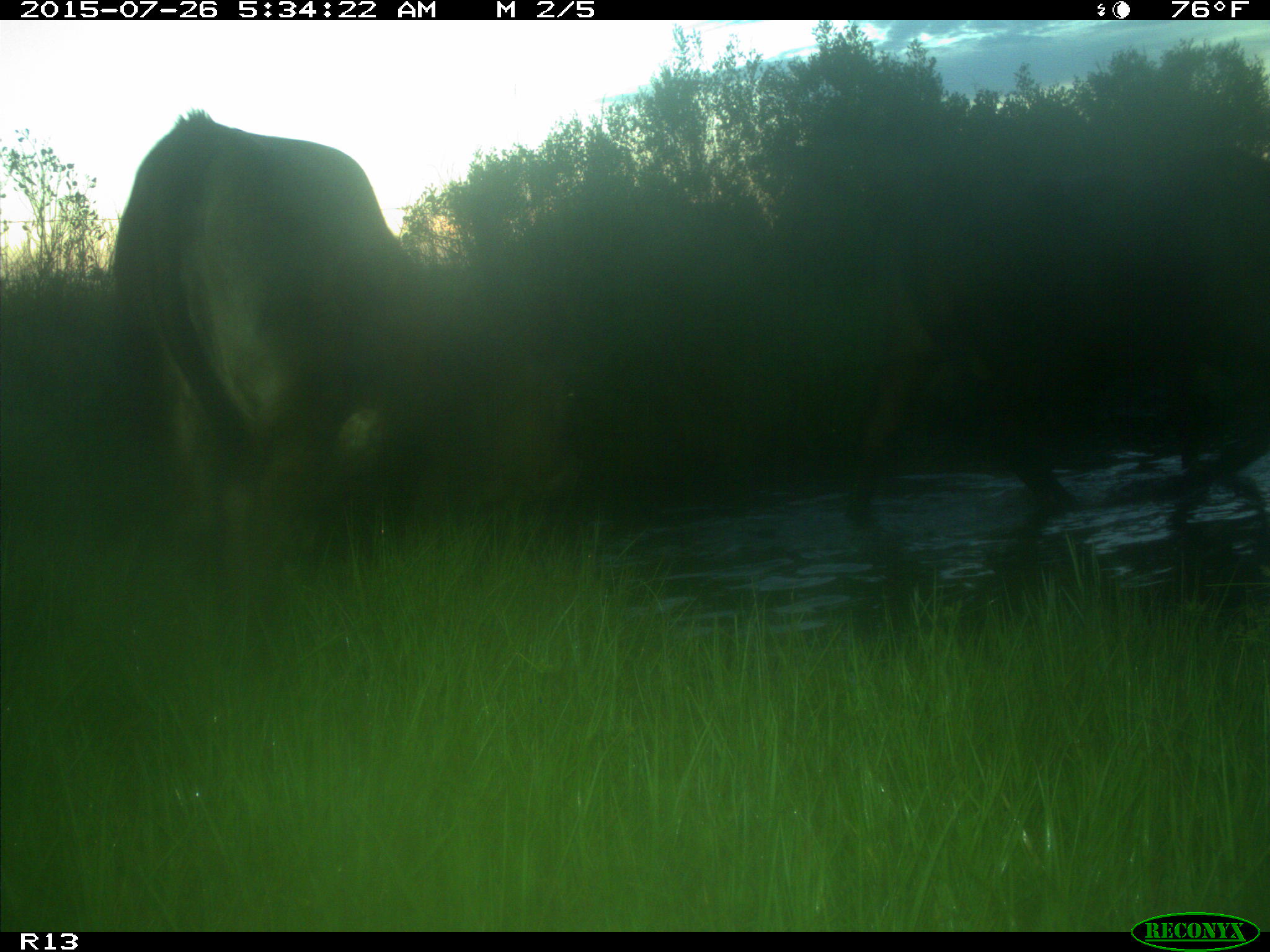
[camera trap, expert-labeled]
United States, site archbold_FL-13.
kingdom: Animalia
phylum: Chordata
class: Mammalia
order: Artiodactyla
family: Bovidae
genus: Bos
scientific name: Bos taurus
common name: domestic cow